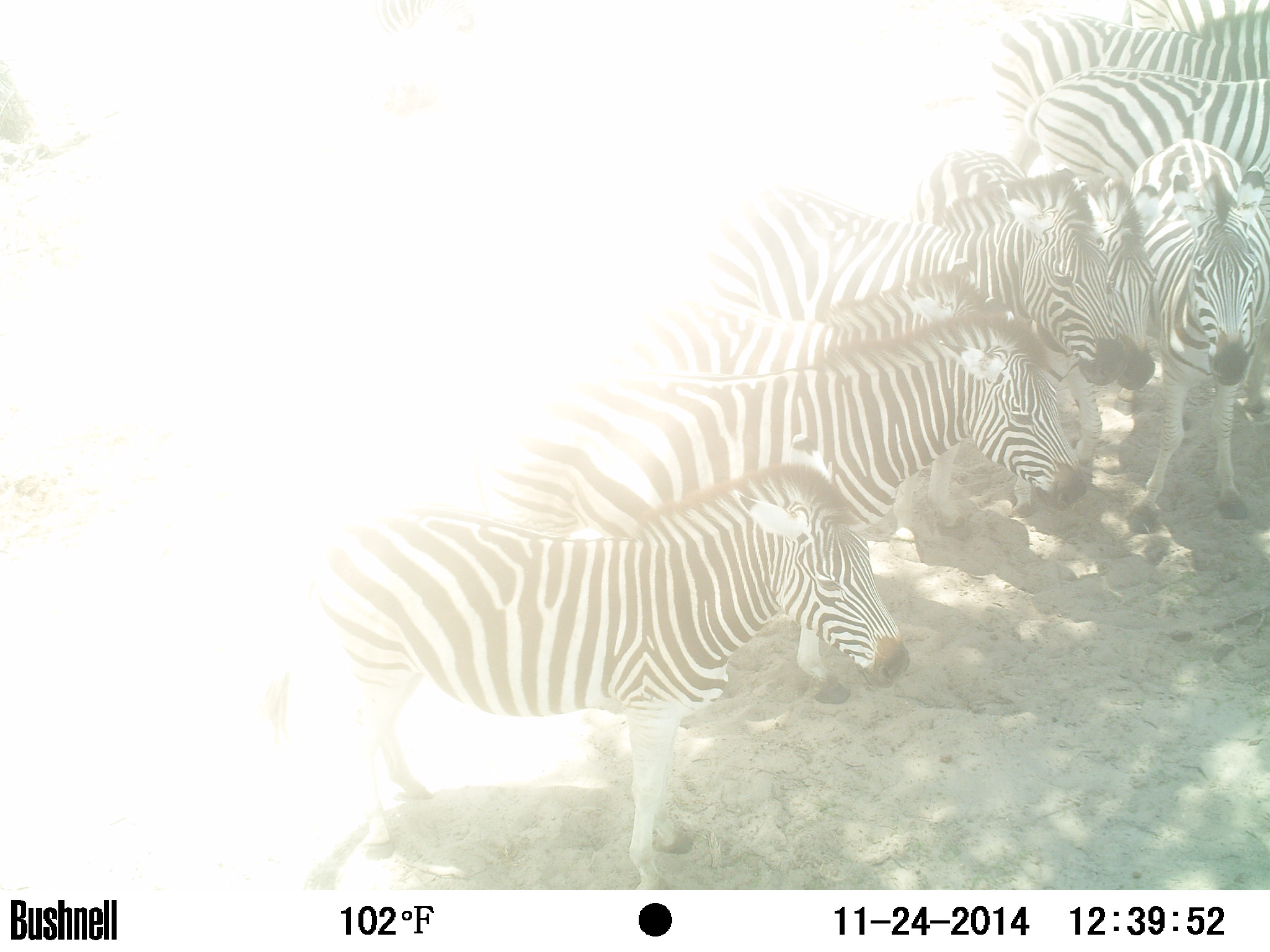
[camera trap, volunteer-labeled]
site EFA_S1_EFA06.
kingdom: Animalia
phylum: Chordata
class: Mammalia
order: Perissodactyla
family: Equidae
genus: Equus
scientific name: Equus quagga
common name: plains zebra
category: zebraplains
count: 10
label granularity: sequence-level